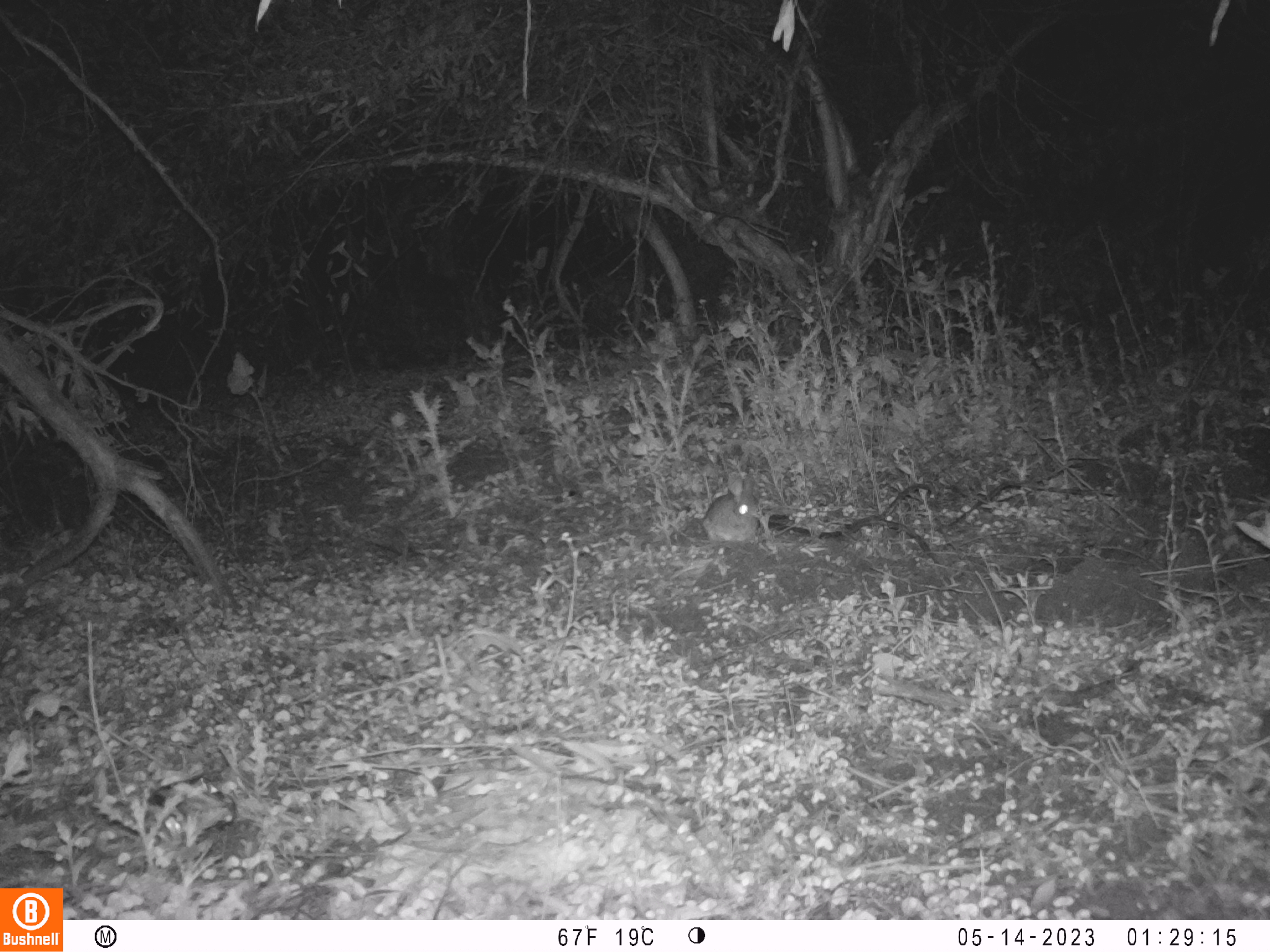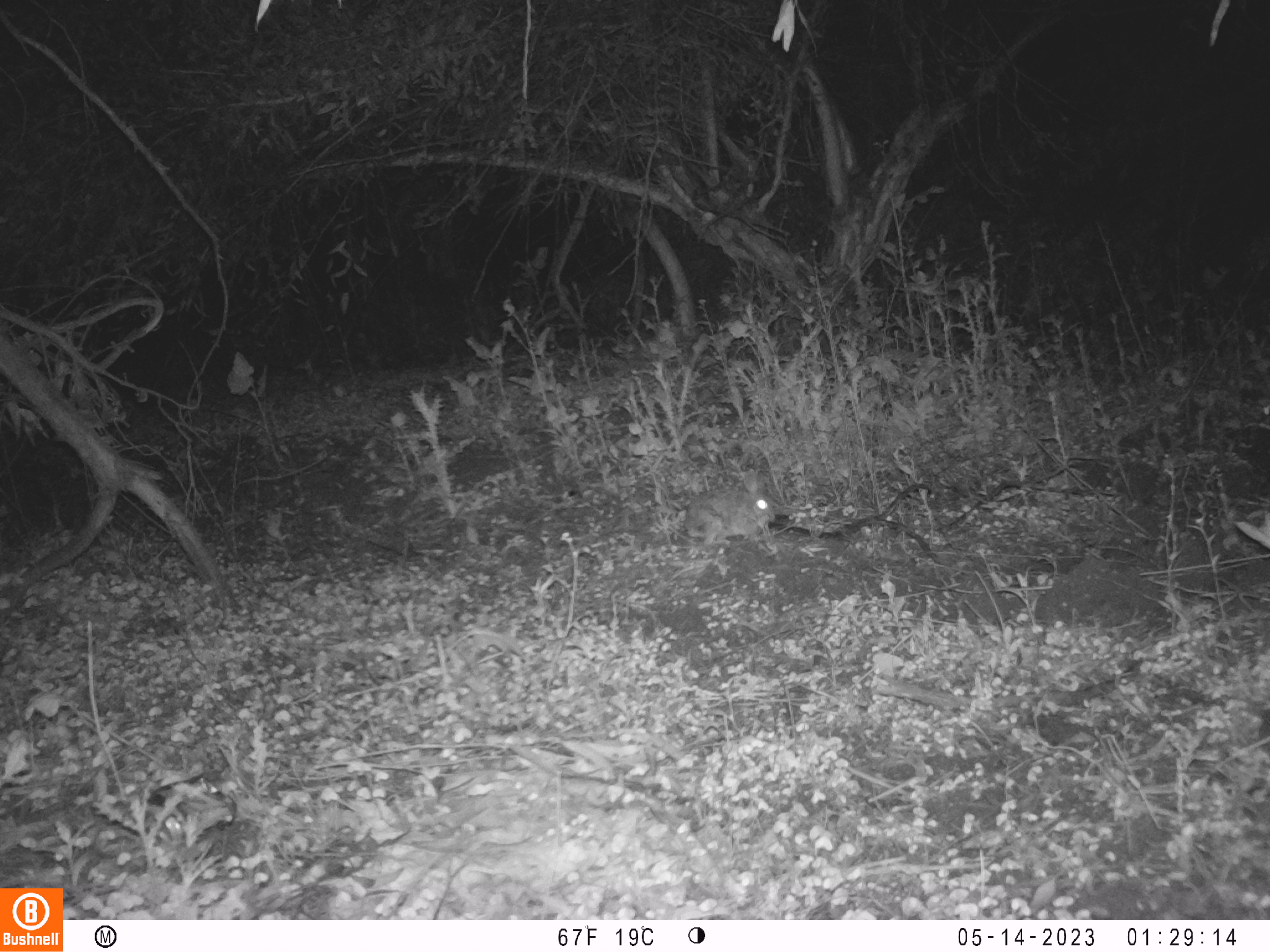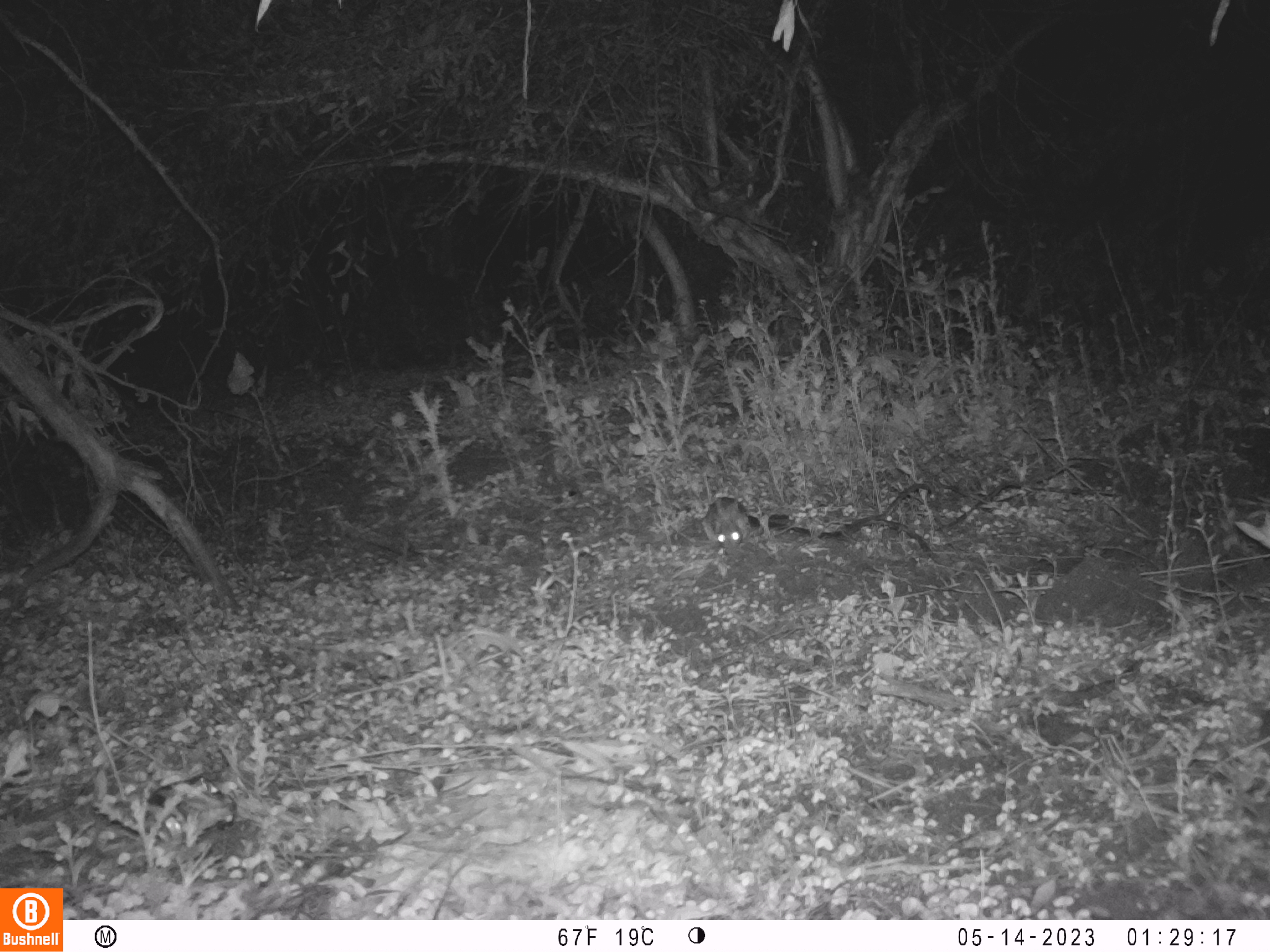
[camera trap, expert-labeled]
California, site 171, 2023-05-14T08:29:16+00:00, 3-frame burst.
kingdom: Animalia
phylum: Chordata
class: Mammalia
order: Lagomorpha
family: Leporidae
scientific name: Leporidae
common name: rabbit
Rabbit (Leporidae).